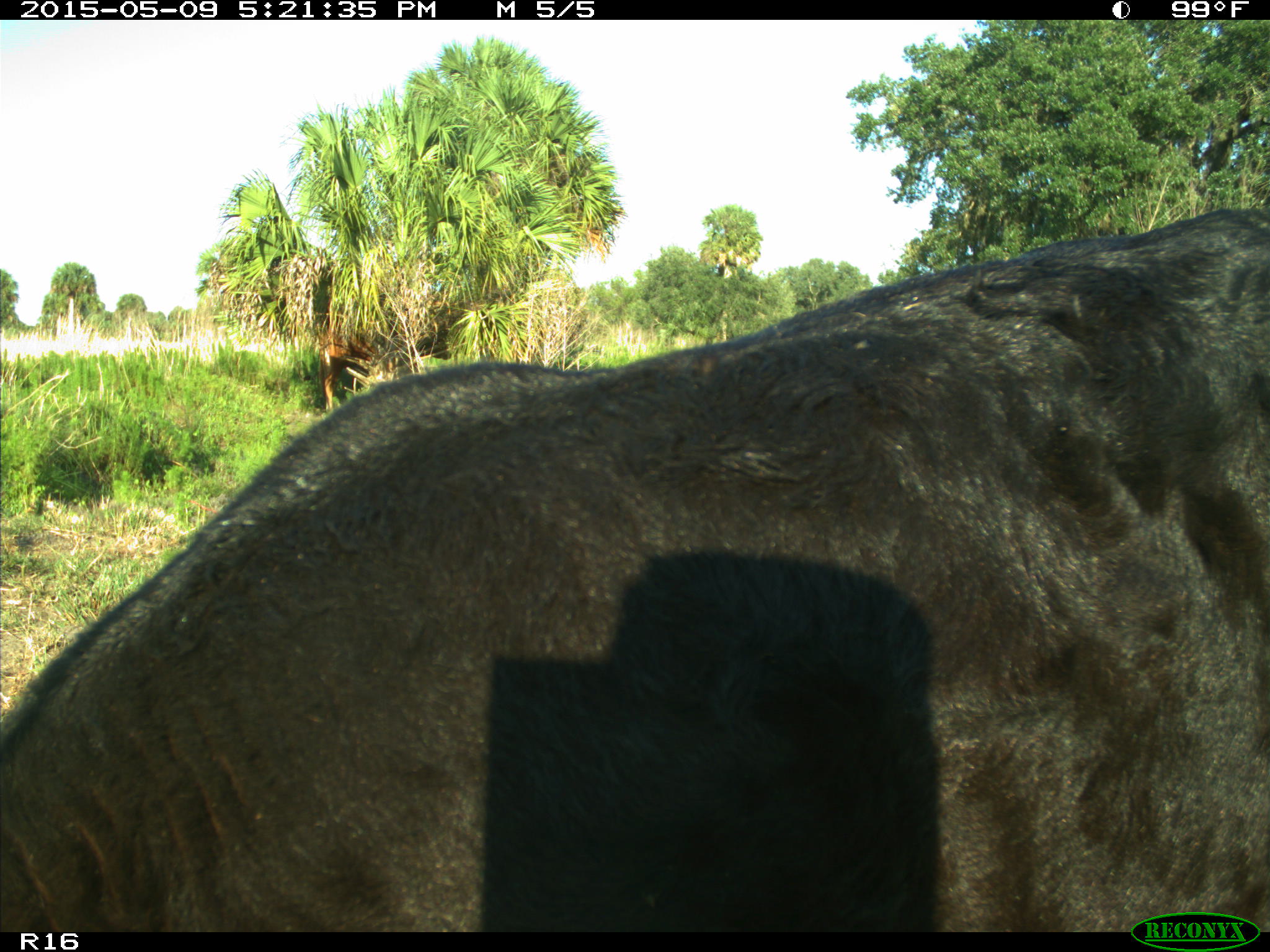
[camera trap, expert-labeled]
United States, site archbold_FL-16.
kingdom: Animalia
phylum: Chordata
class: Mammalia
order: Artiodactyla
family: Suidae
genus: Sus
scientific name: Sus scrofa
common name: wild boar